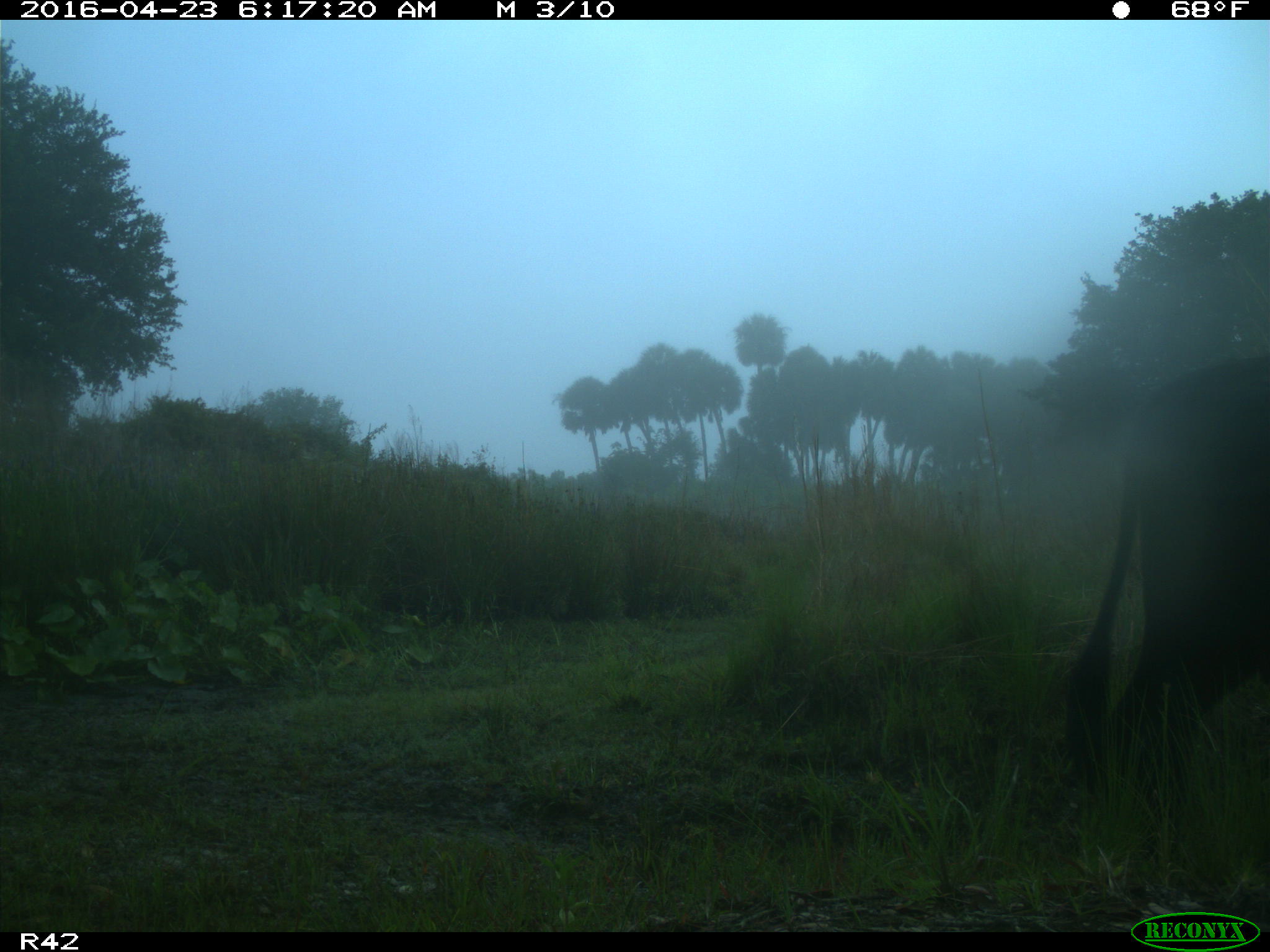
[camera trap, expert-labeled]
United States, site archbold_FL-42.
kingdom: Animalia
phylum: Chordata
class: Mammalia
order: Artiodactyla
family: Bovidae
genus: Bos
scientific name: Bos taurus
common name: domestic cow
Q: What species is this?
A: Bos taurus (domestic cow).